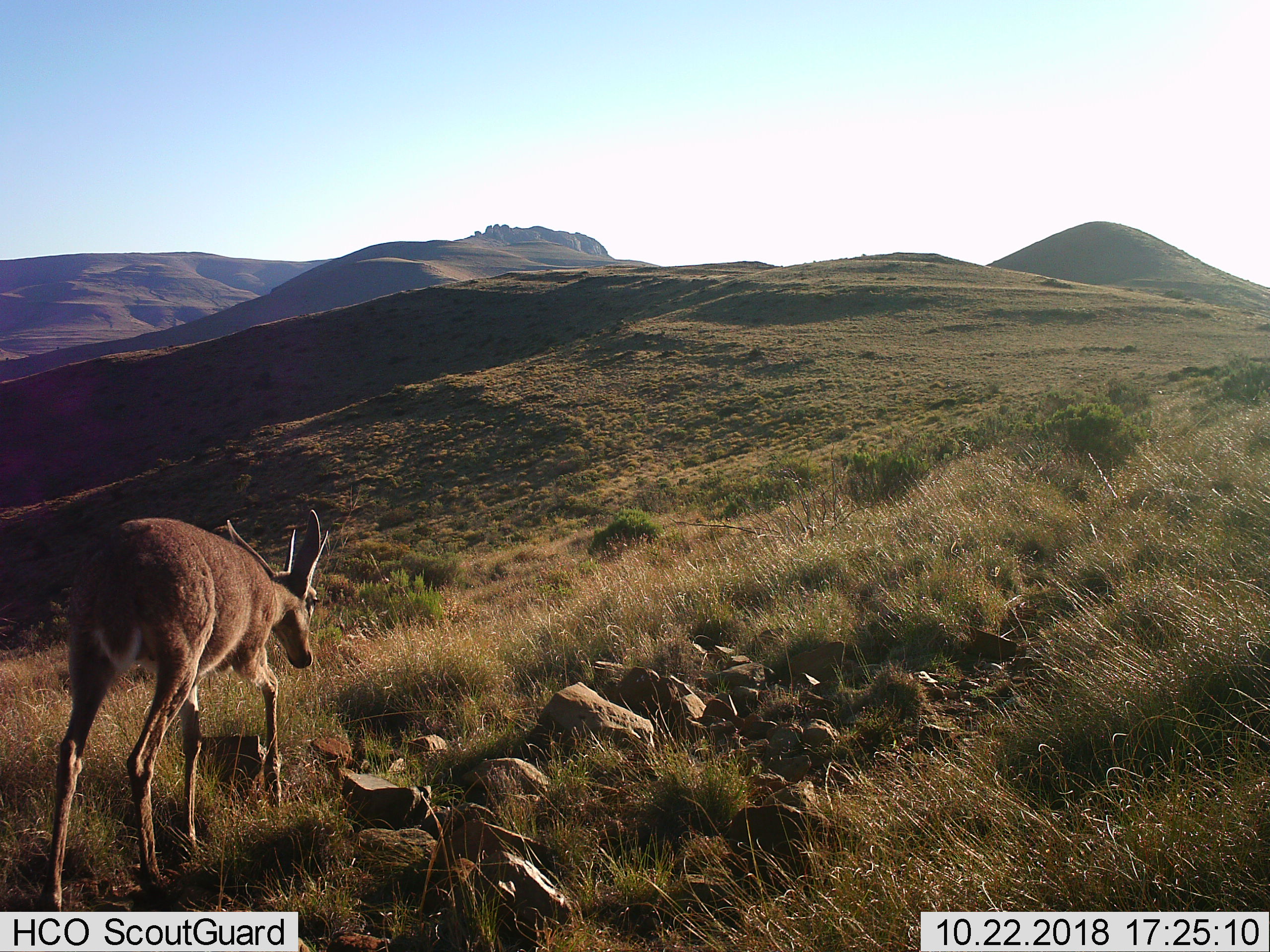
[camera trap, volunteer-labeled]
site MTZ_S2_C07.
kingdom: Animalia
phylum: Chordata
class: Mammalia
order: Artiodactyla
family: Bovidae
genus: Pelea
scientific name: Pelea capreolus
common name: grey rhebok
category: rhebokgrey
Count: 1.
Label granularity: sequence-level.